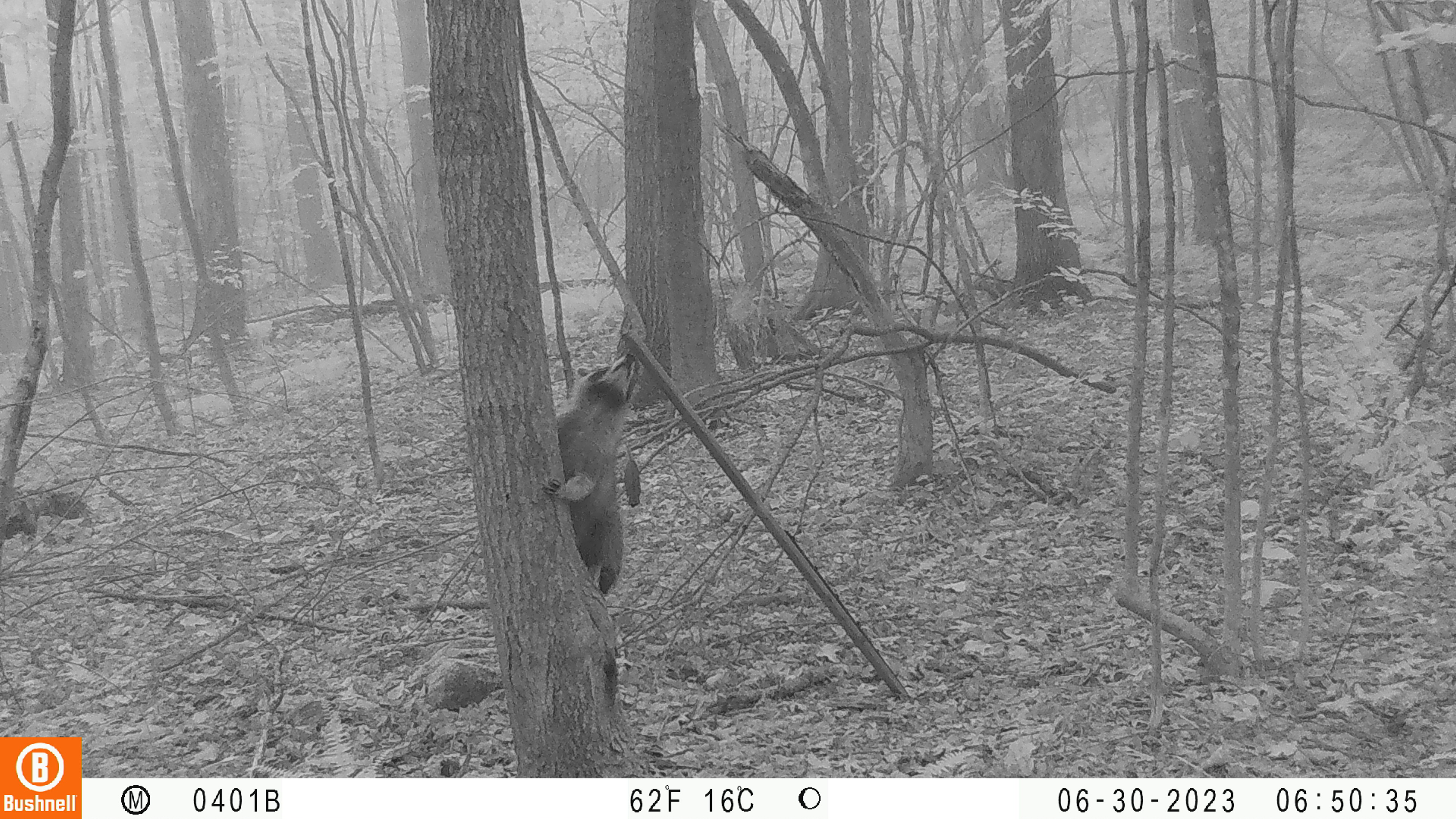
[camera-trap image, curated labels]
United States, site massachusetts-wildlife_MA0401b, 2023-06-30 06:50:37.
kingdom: Animalia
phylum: Chordata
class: Mammalia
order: Carnivora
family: Procyonidae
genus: Procyon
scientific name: Procyon lotor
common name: raccoon